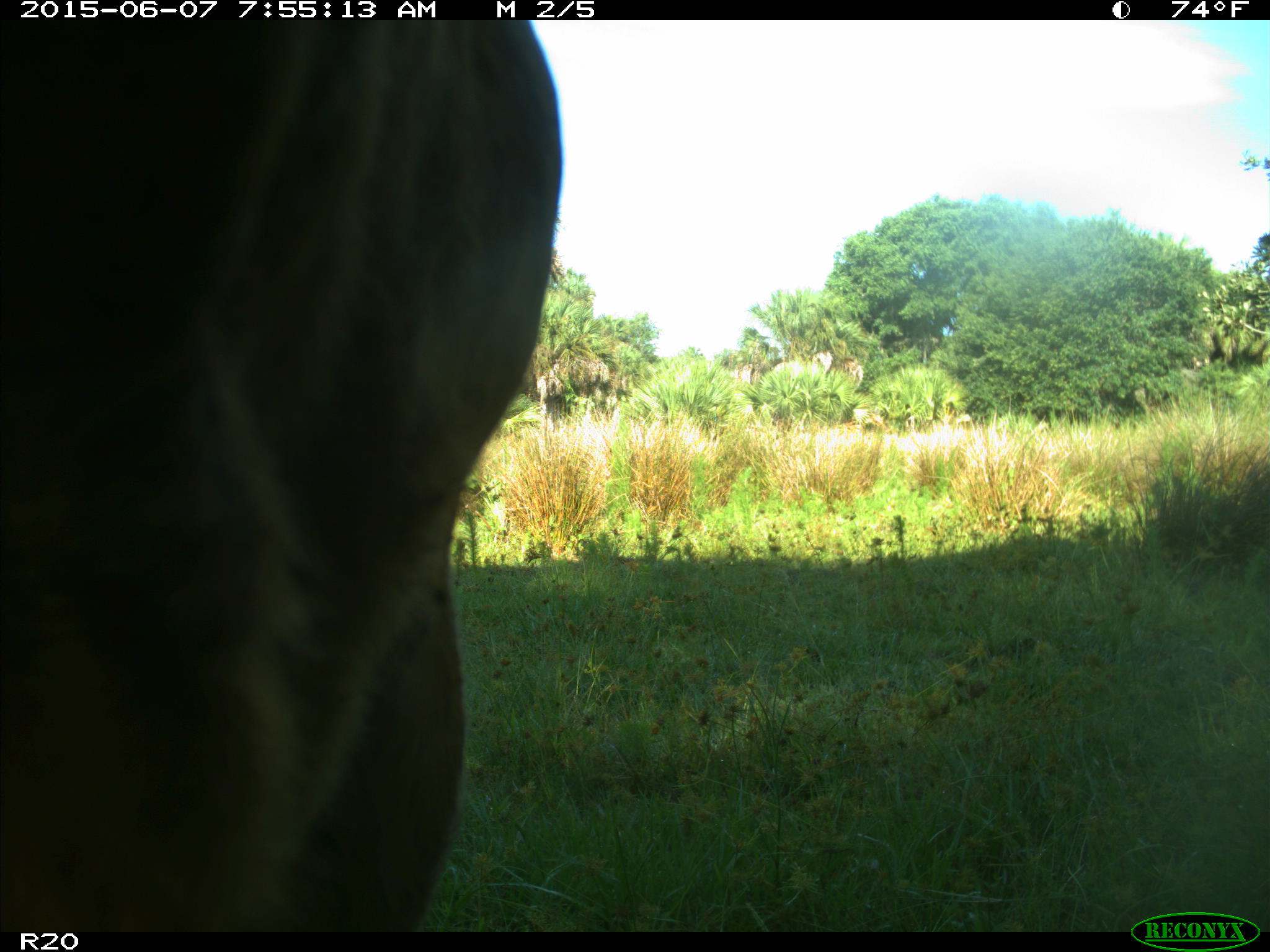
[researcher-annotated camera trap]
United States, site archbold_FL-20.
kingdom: Animalia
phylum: Chordata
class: Mammalia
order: Artiodactyla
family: Bovidae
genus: Bos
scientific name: Bos taurus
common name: domestic cow